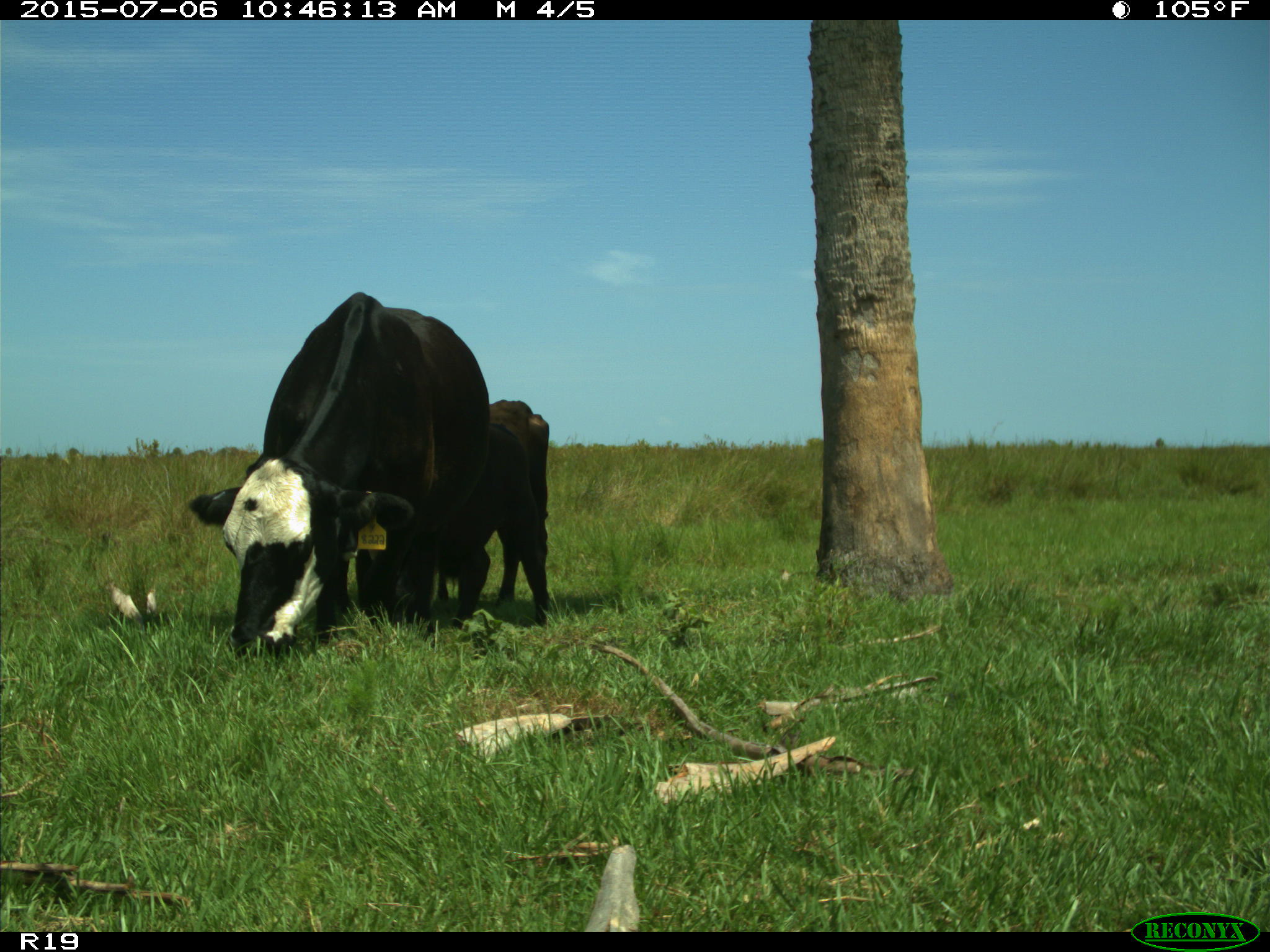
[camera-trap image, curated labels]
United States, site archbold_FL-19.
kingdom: Animalia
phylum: Chordata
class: Mammalia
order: Artiodactyla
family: Bovidae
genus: Bos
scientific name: Bos taurus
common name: domestic cow